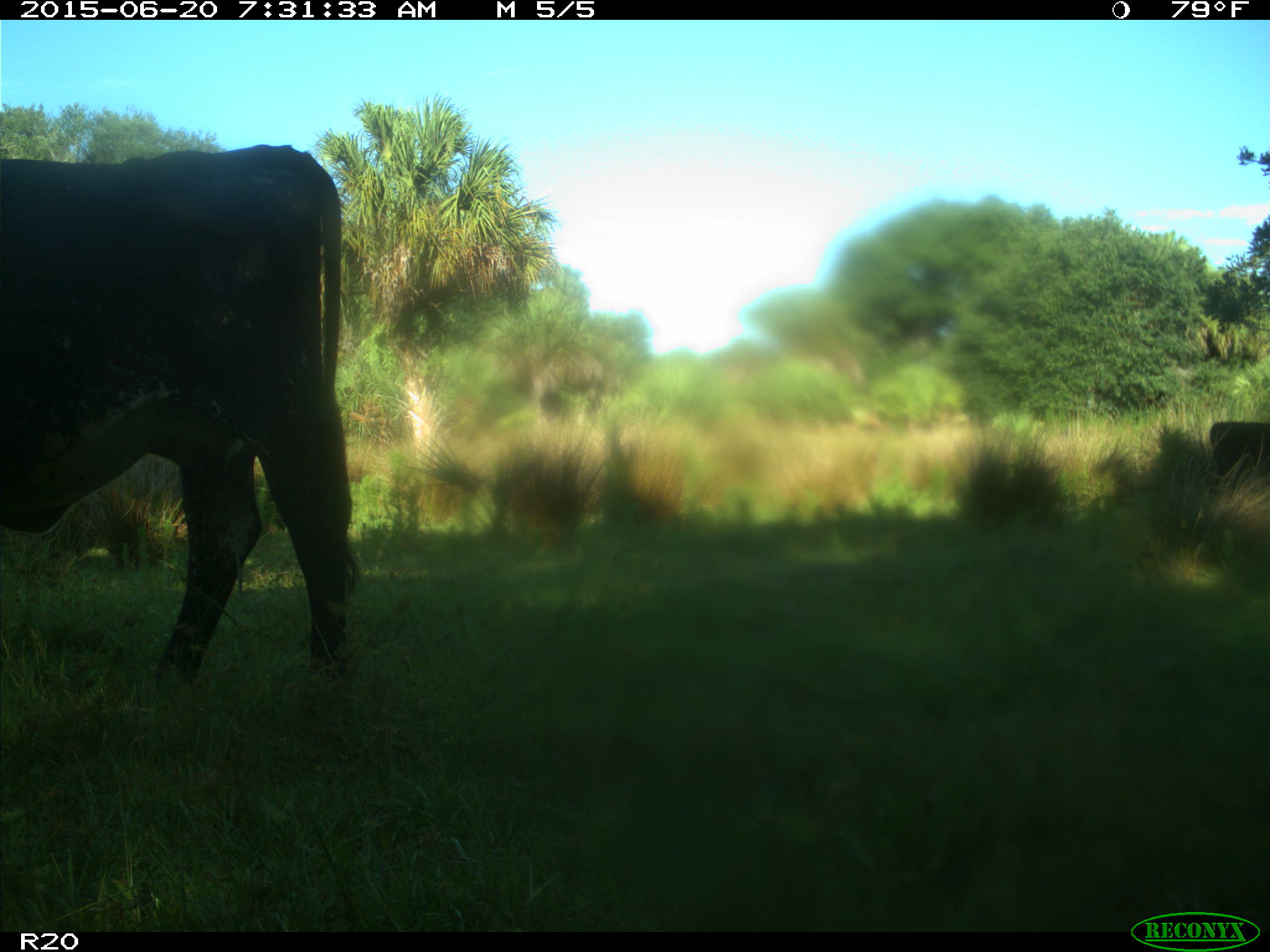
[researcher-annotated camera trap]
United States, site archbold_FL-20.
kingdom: Animalia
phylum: Chordata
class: Mammalia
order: Artiodactyla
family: Bovidae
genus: Bos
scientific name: Bos taurus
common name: domestic cow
Bos taurus (domestic cow).